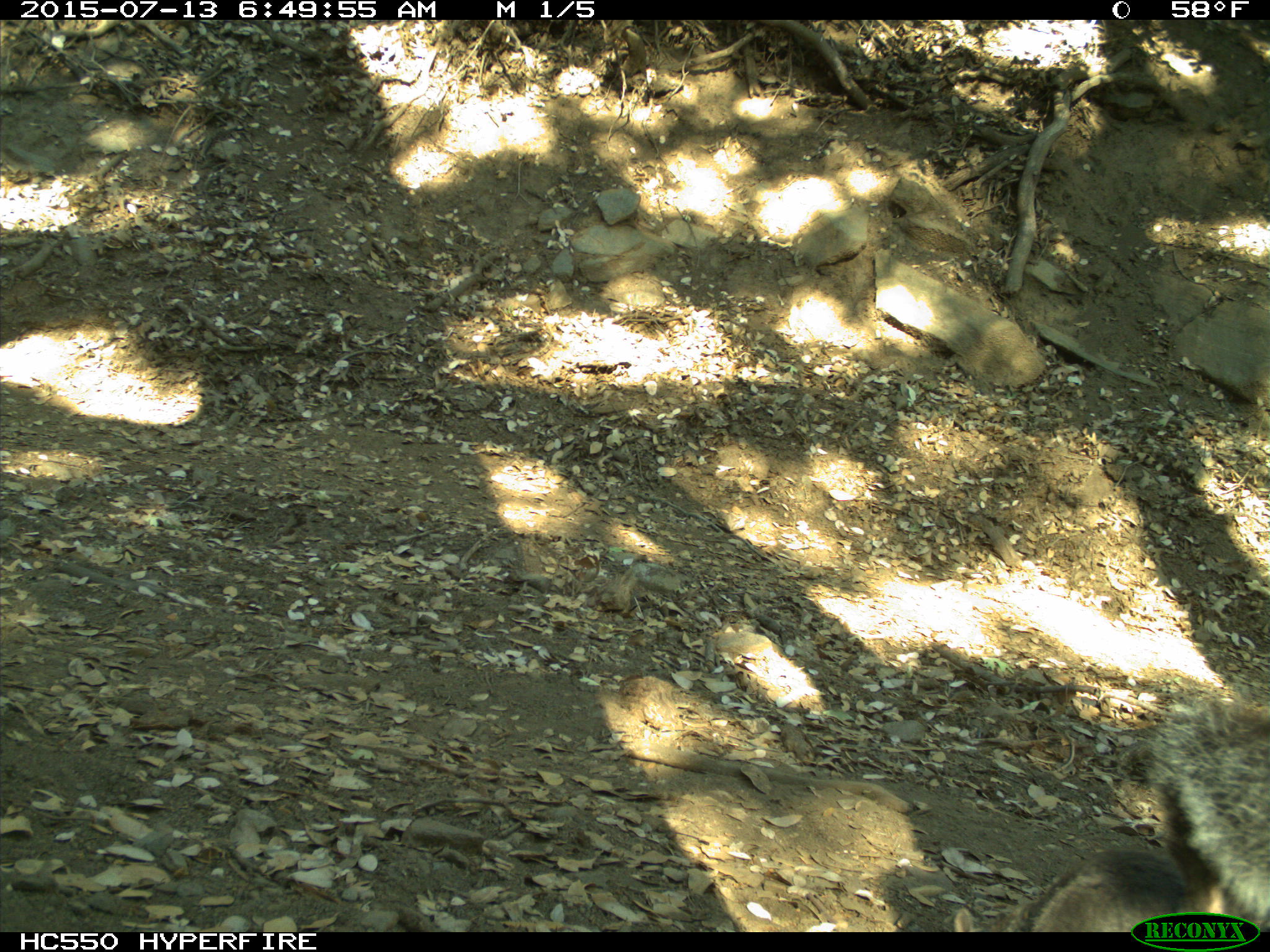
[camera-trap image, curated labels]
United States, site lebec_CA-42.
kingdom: Animalia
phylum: Chordata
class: Mammalia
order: Rodentia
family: Sciuridae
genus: Sciurus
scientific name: Sciurus carolinensis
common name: eastern gray squirrel